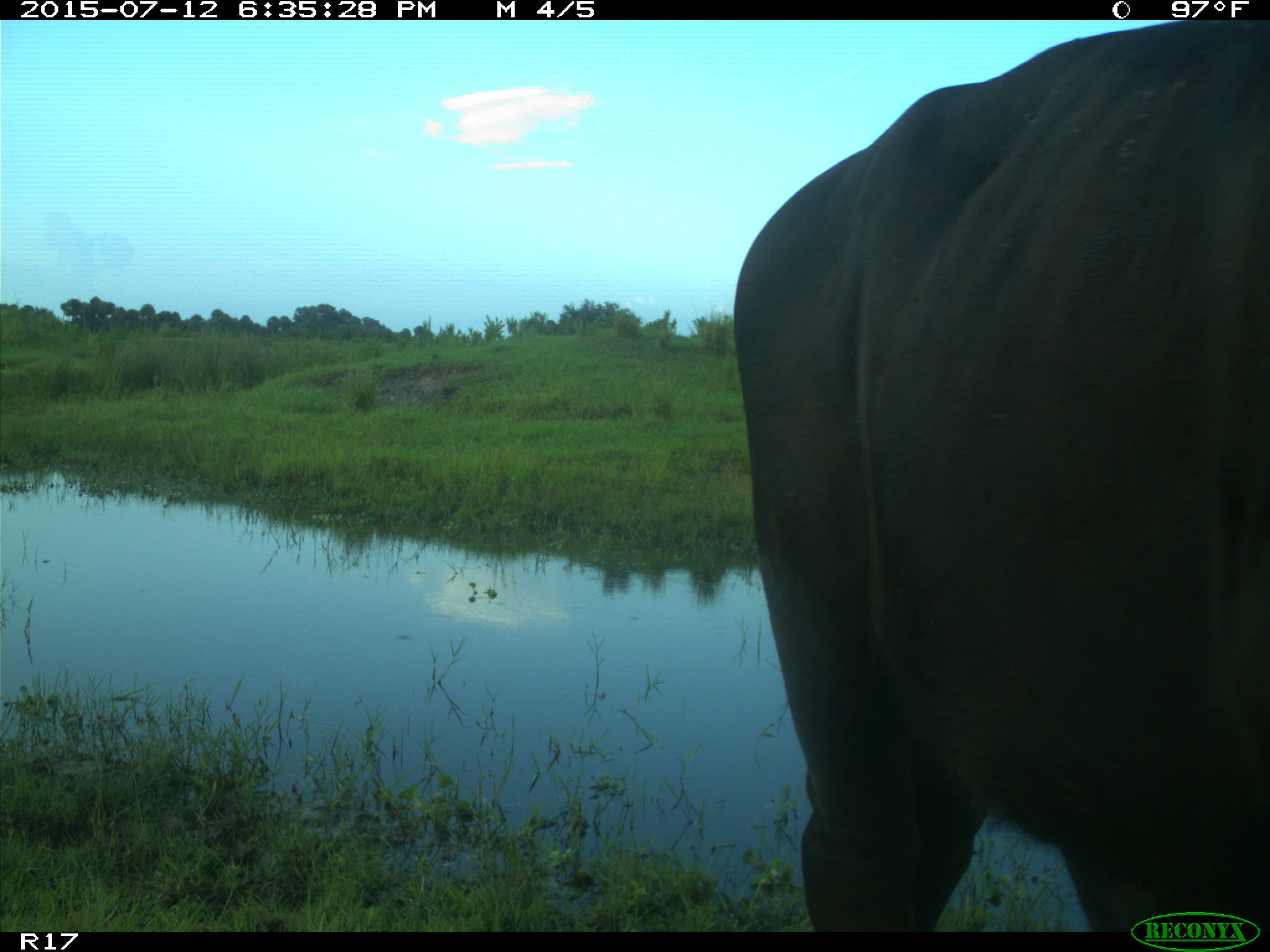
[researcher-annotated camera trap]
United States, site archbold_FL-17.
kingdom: Animalia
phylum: Chordata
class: Mammalia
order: Artiodactyla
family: Bovidae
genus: Bos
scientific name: Bos taurus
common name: domestic cow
Bos taurus (domestic cow).